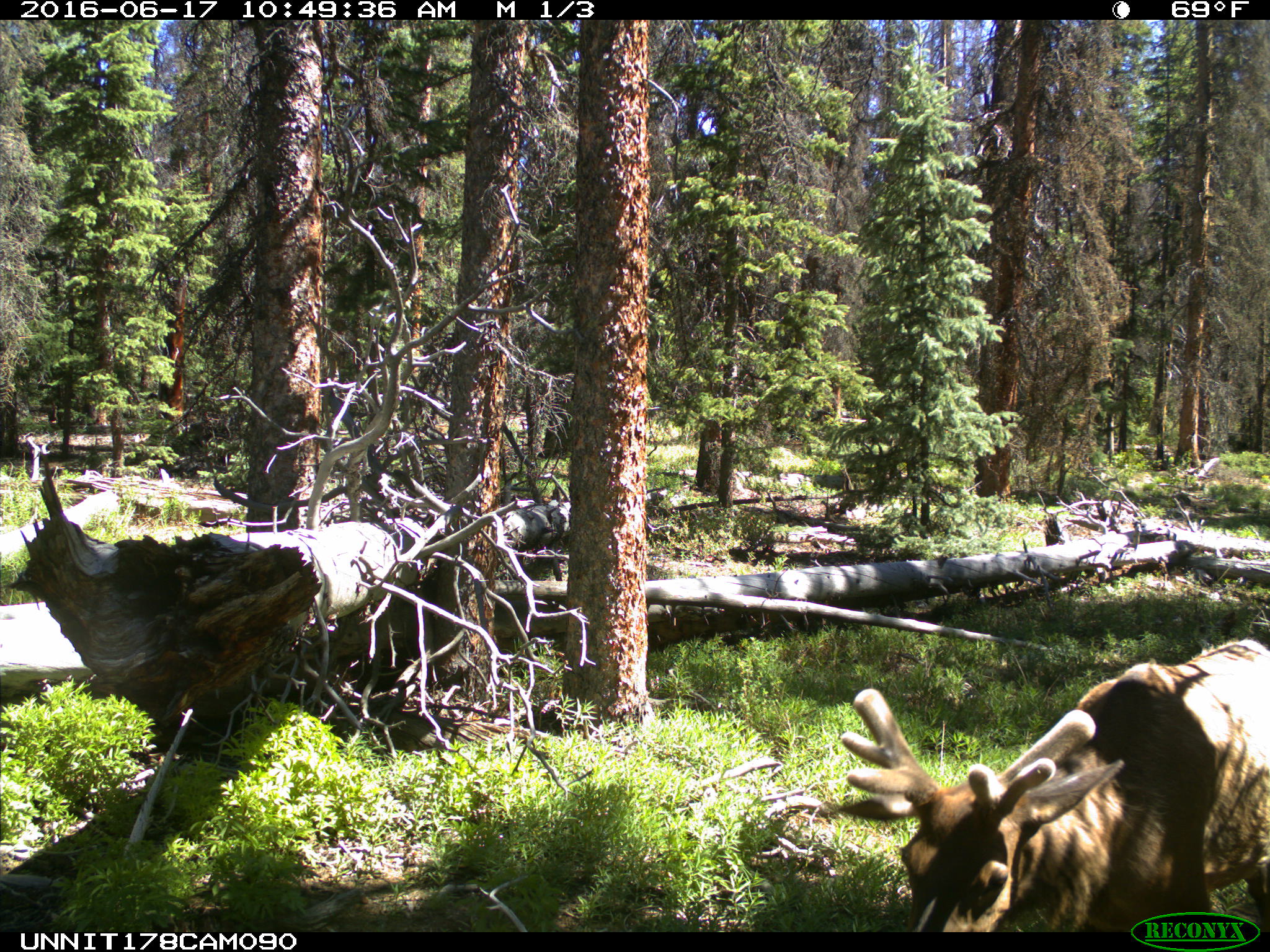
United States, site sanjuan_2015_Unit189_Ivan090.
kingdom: Animalia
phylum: Chordata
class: Mammalia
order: Artiodactyla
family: Cervidae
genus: Cervus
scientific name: Cervus elaphus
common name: red deer